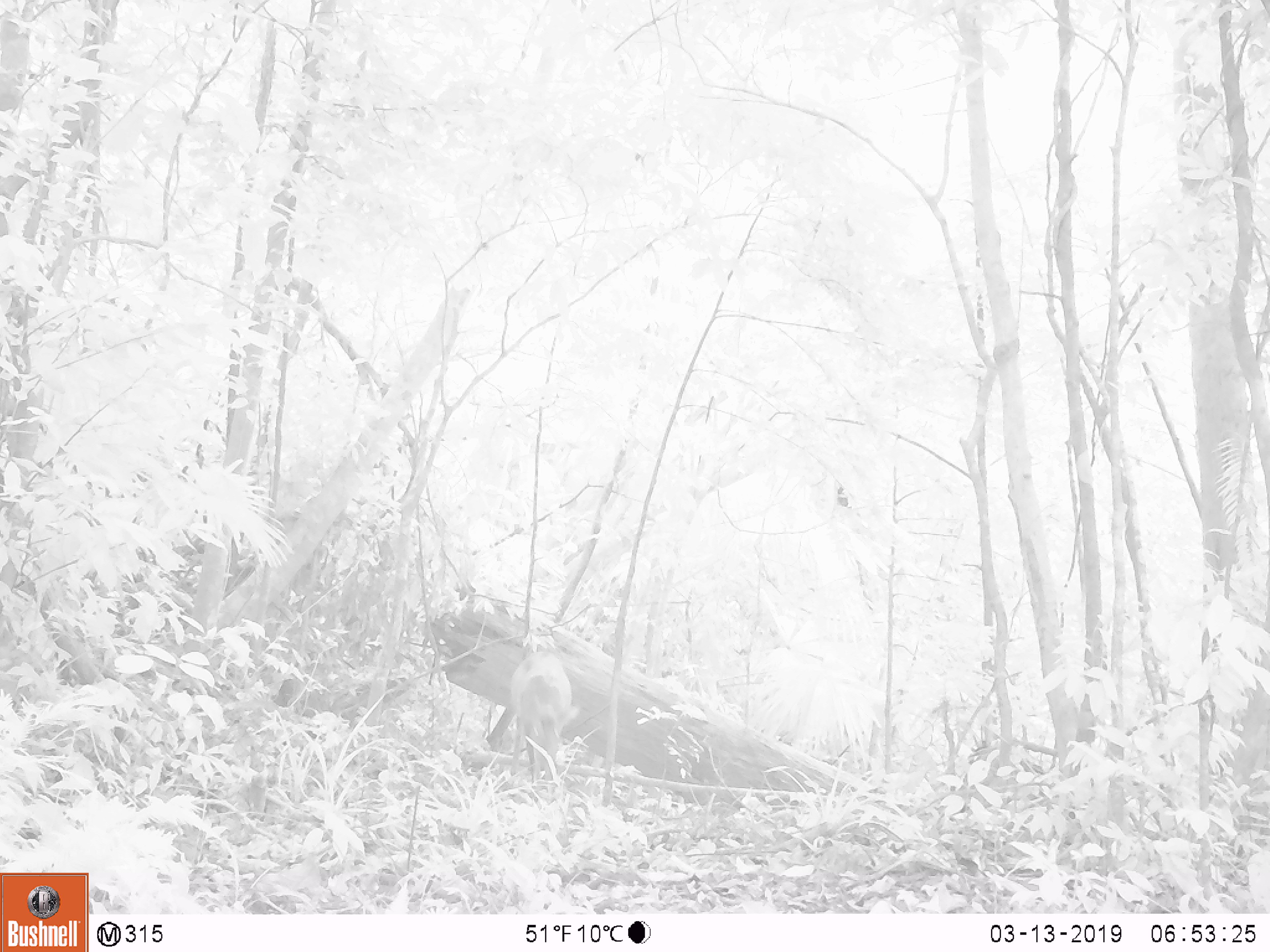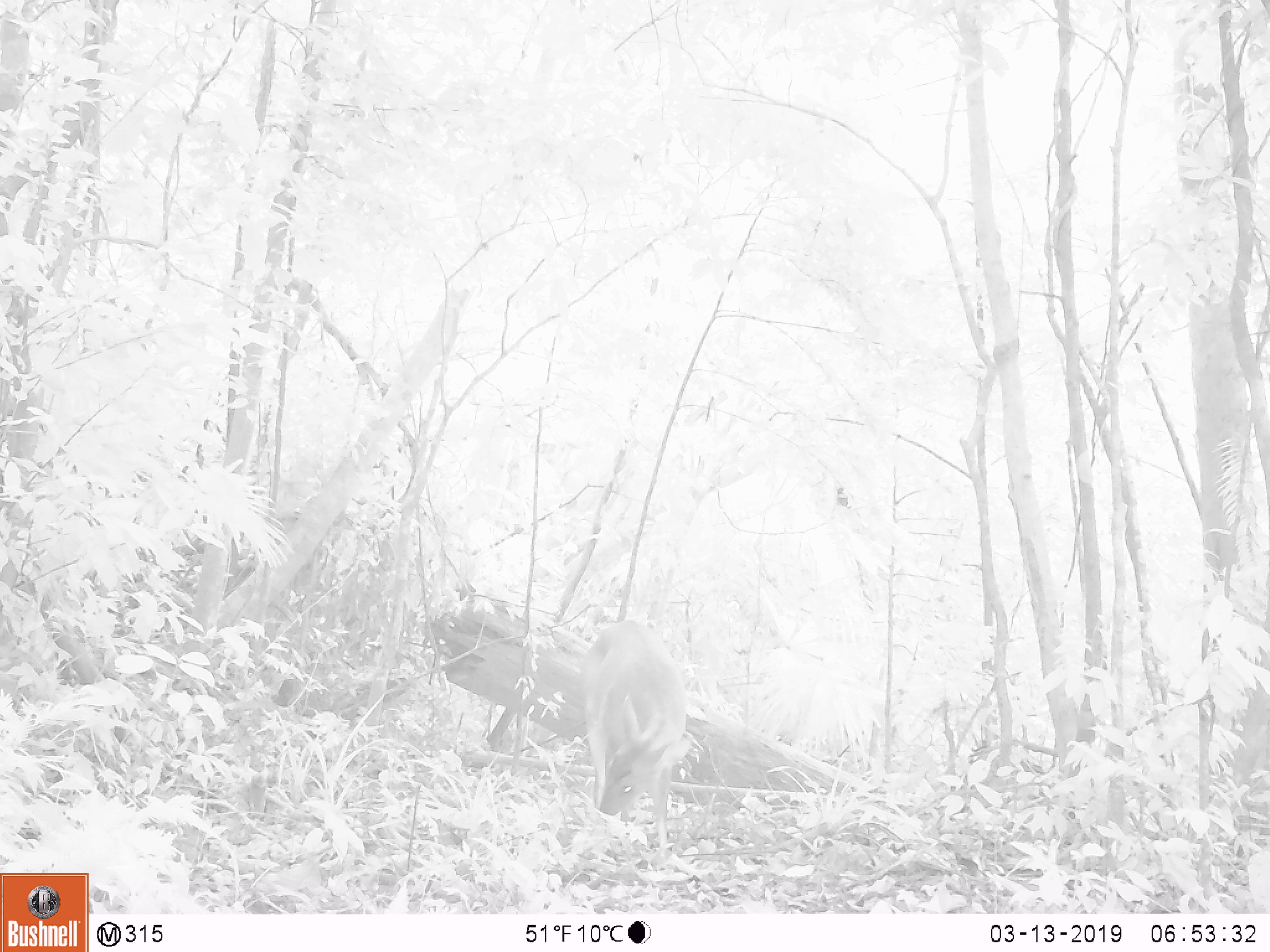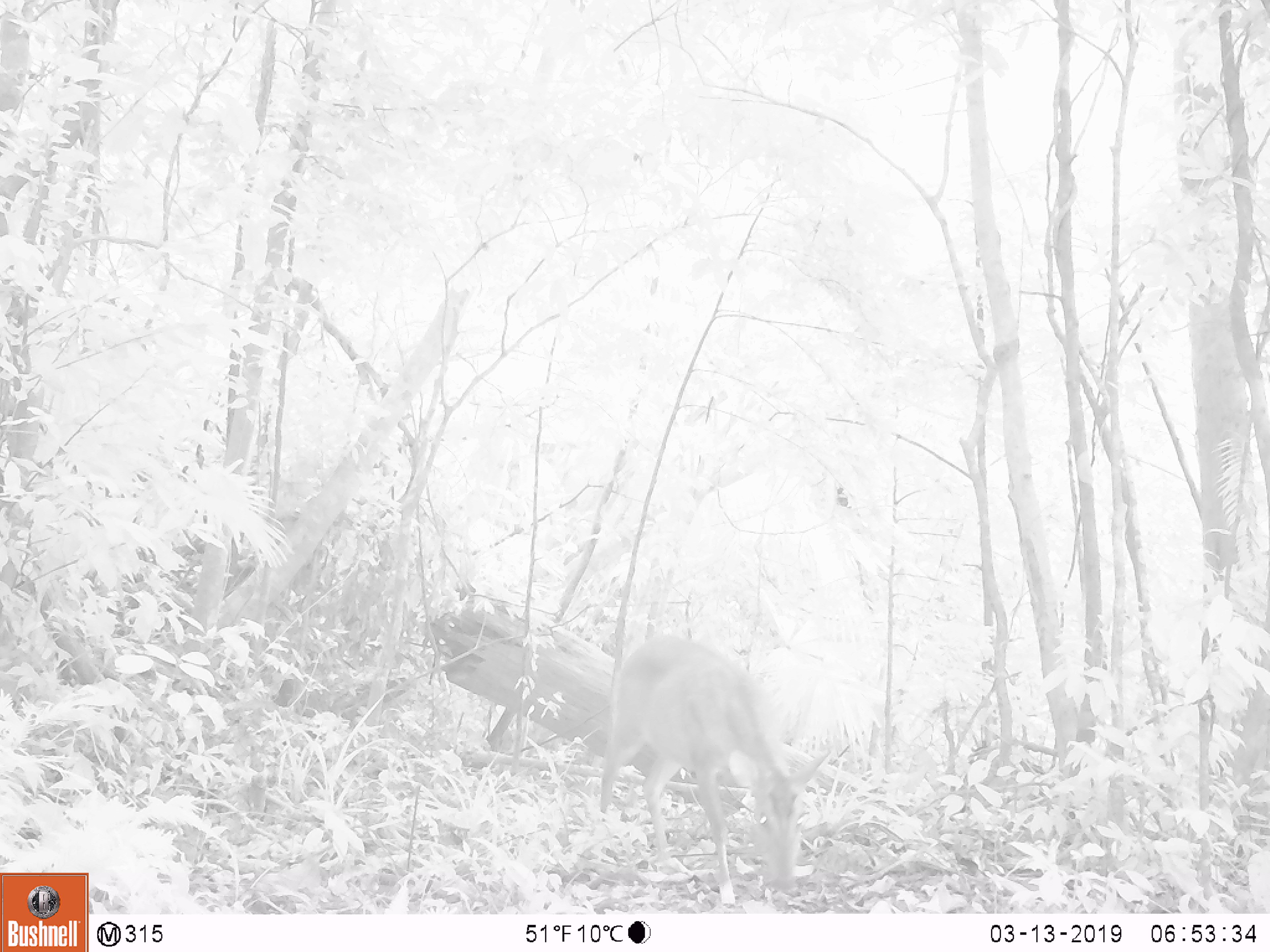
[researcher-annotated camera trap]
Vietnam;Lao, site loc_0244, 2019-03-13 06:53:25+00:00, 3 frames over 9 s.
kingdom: Animalia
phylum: Chordata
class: Mammalia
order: Artiodactyla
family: Cervidae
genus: Muntiacus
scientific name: Muntiacus vuquangensis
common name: large-antlered muntjac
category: large antlered muntjac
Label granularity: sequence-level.